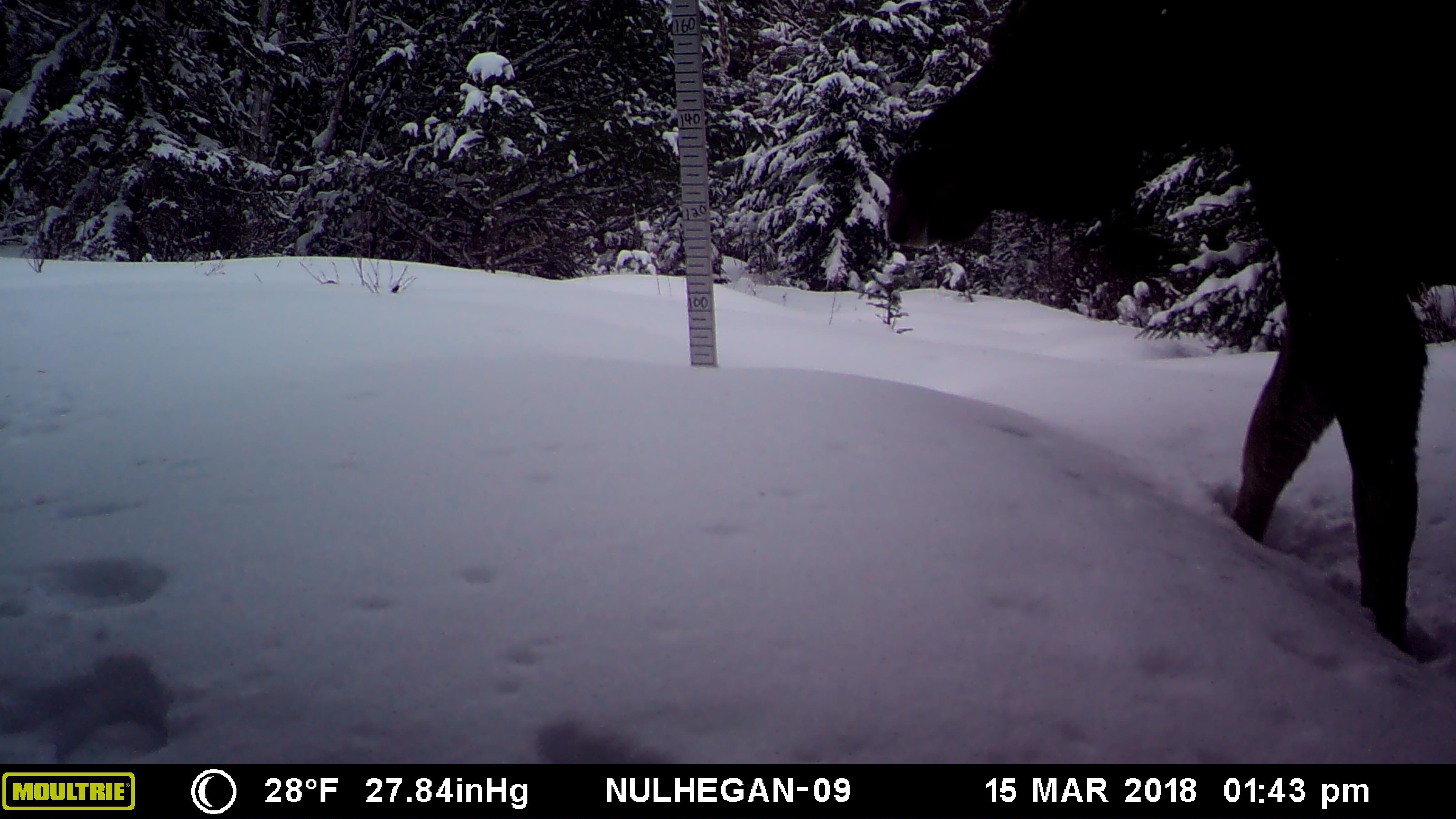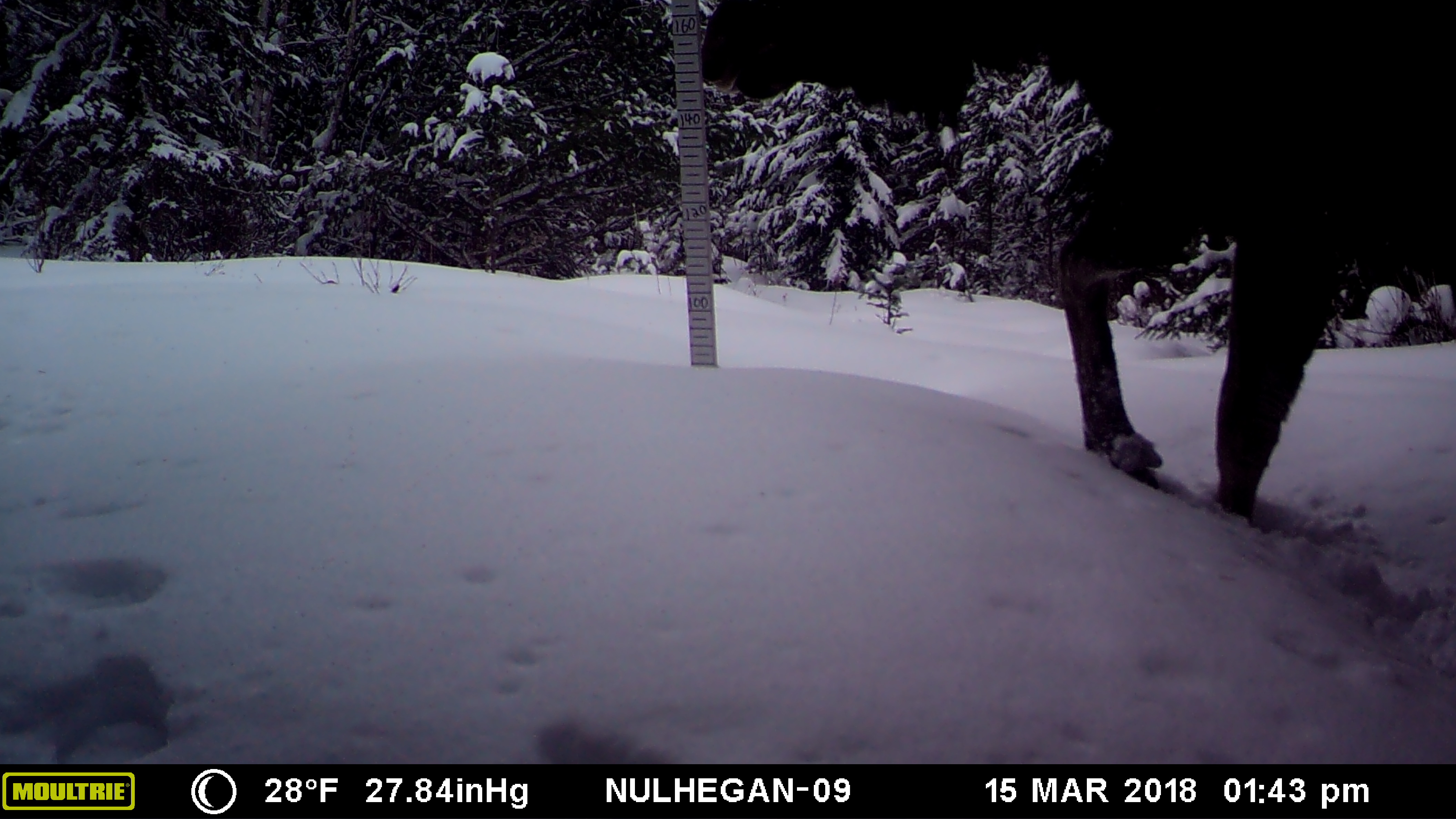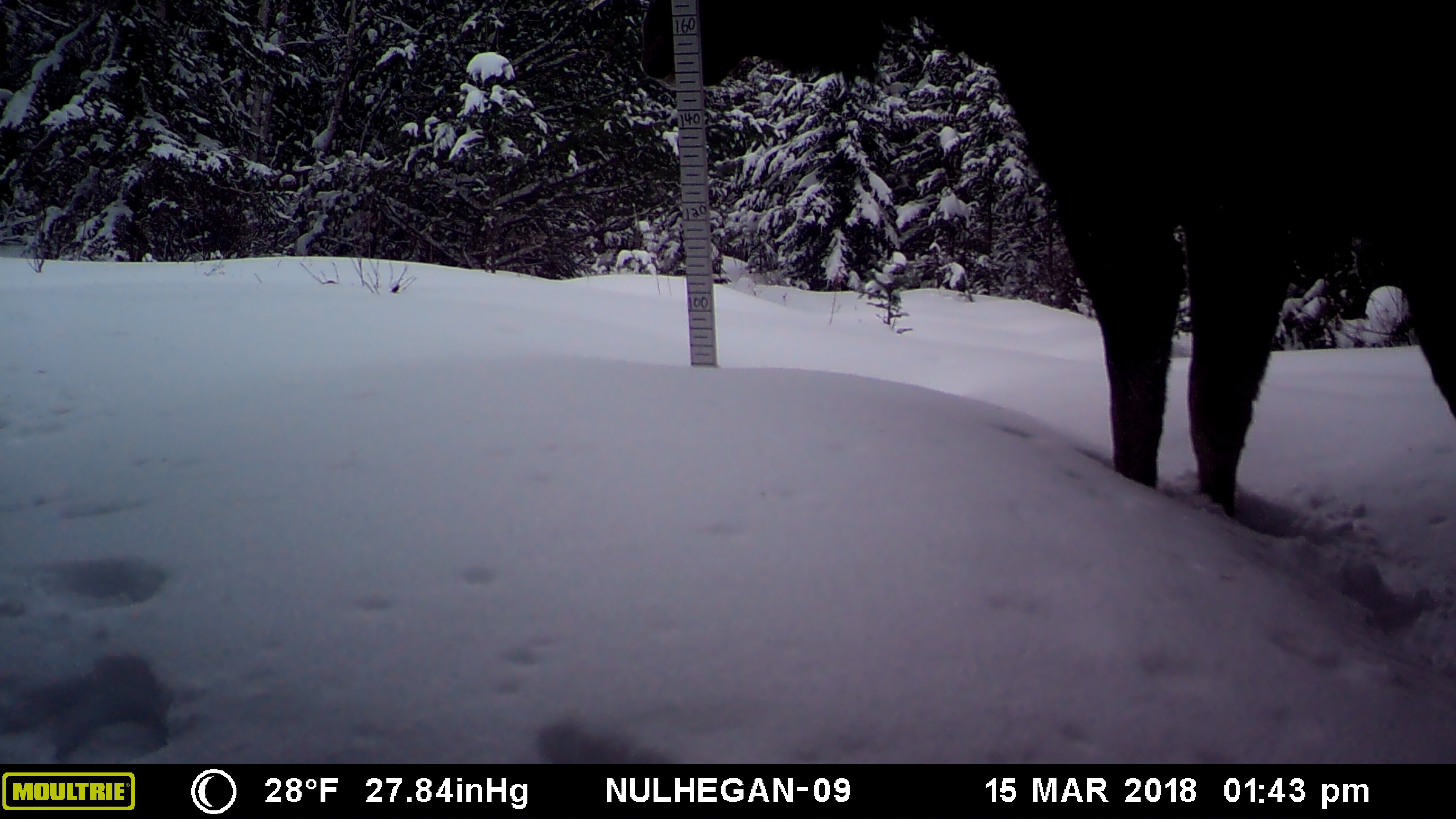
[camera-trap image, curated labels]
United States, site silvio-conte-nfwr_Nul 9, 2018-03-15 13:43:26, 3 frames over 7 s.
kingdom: Animalia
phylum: Chordata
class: Mammalia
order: Artiodactyla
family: Cervidae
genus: Alces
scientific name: Alces alces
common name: moose